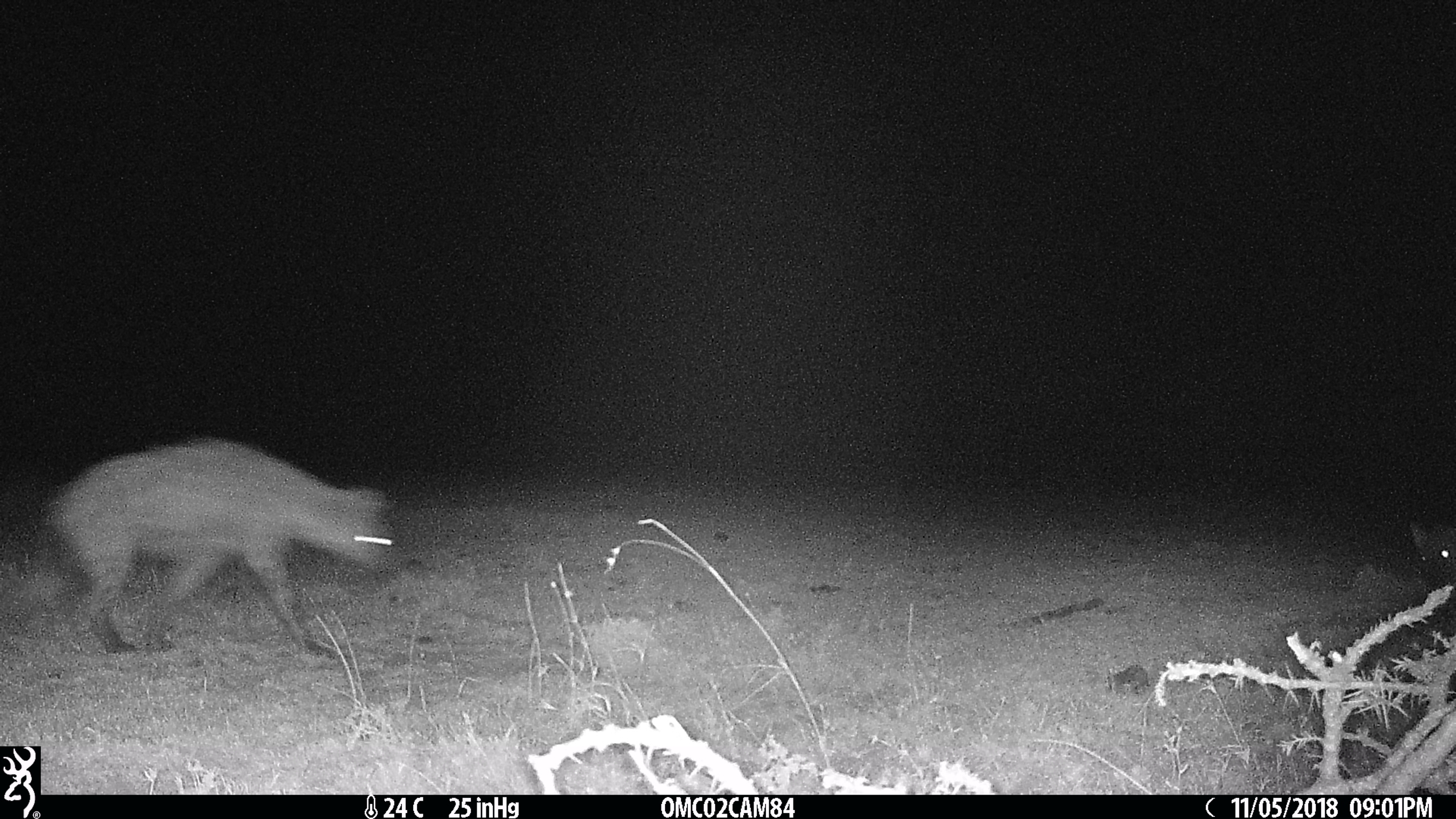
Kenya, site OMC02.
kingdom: Animalia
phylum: Chordata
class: Mammalia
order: Carnivora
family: Hyaenidae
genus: Crocuta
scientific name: Crocuta crocuta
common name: spotted hyena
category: hyena spotted